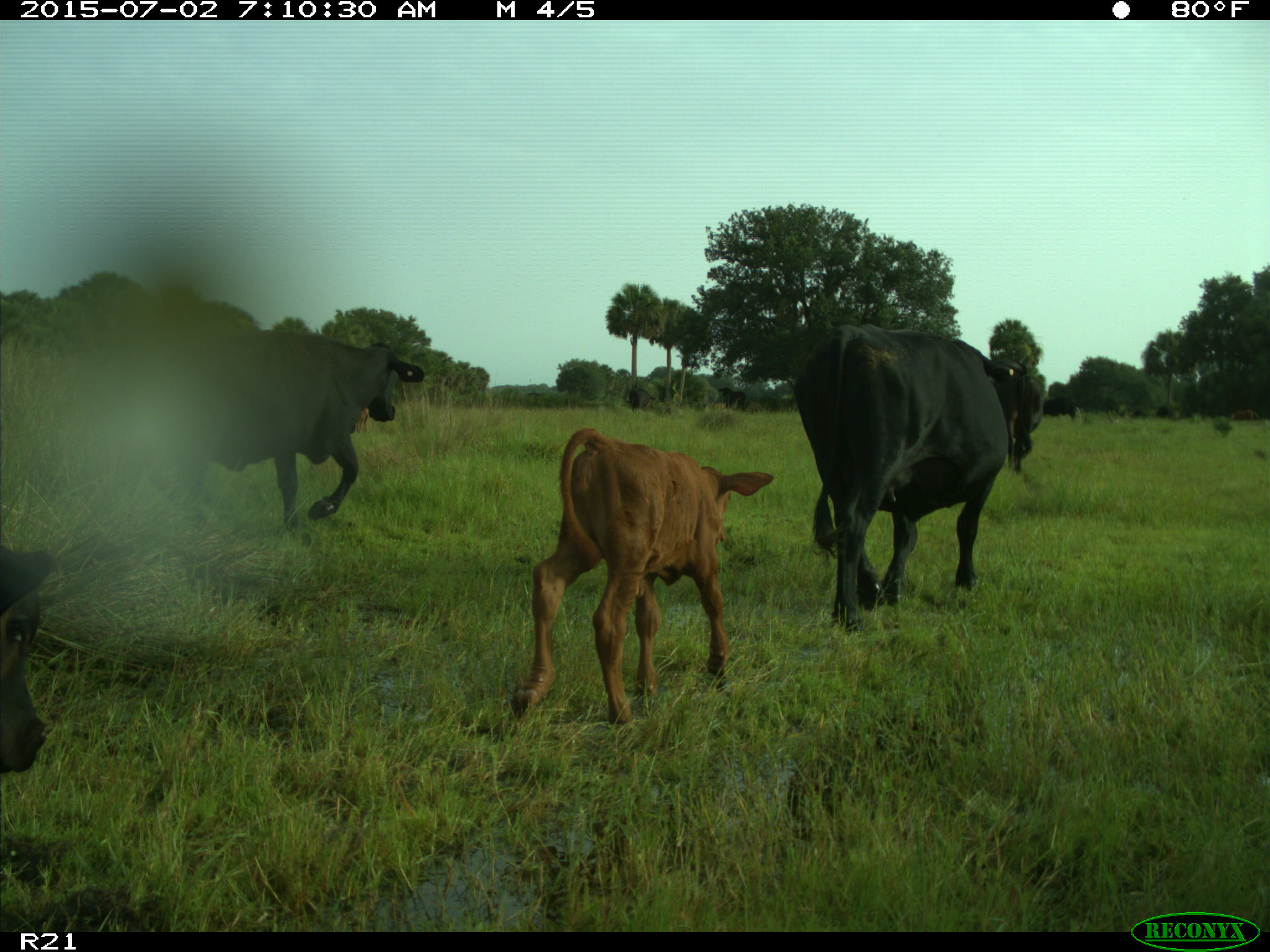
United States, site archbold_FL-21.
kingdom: Animalia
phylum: Chordata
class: Mammalia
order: Artiodactyla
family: Bovidae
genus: Bos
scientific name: Bos taurus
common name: domestic cow